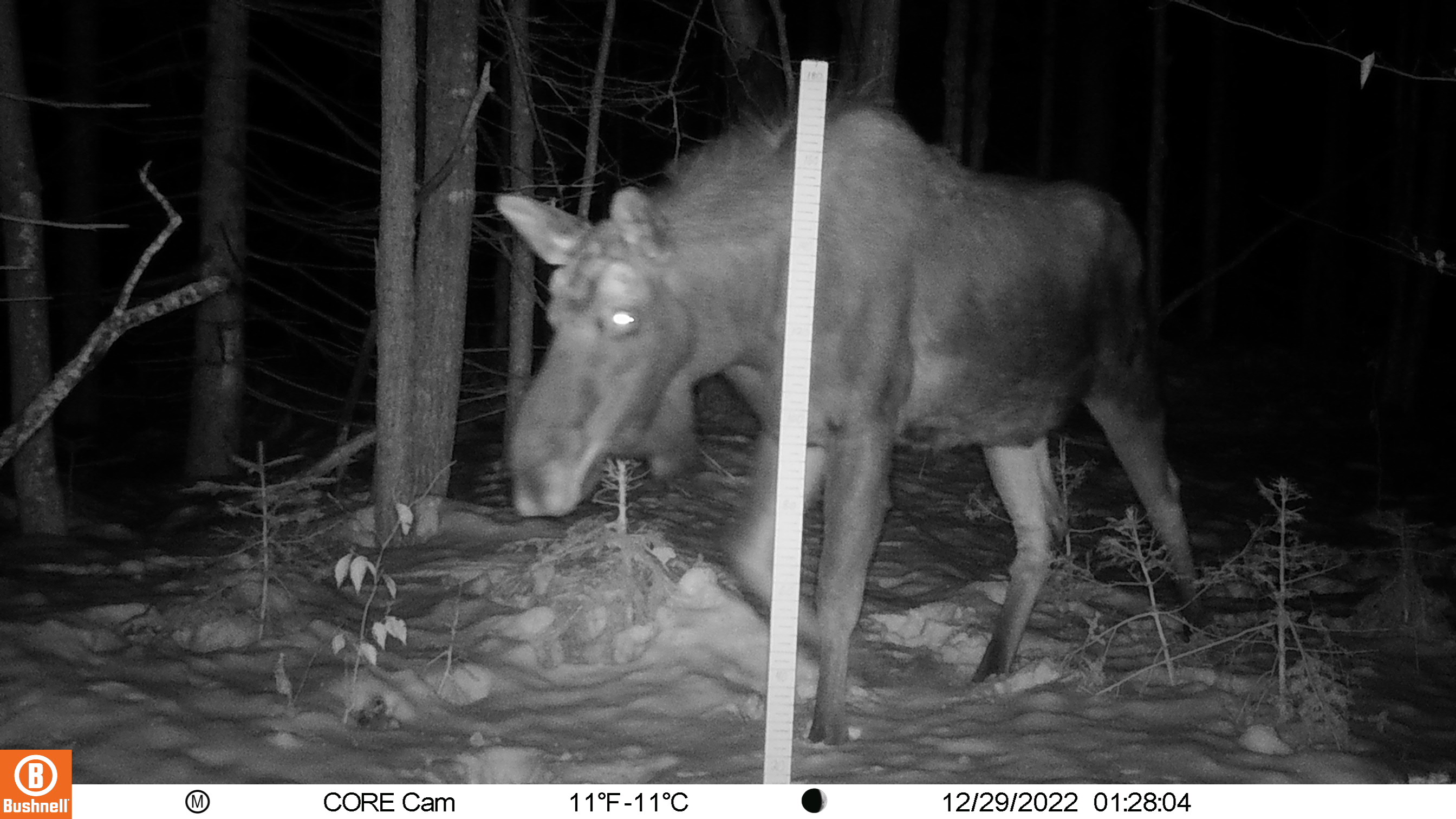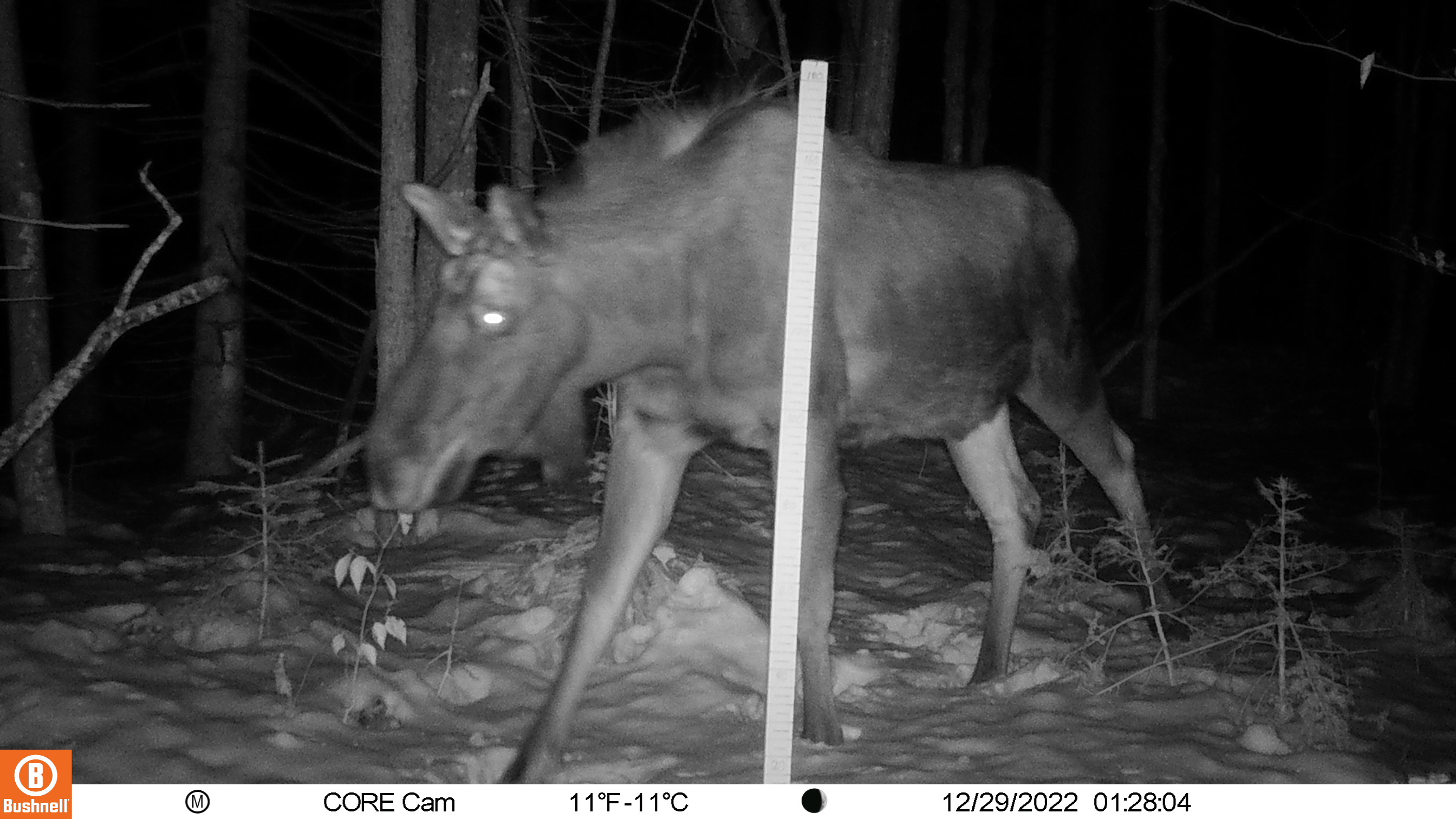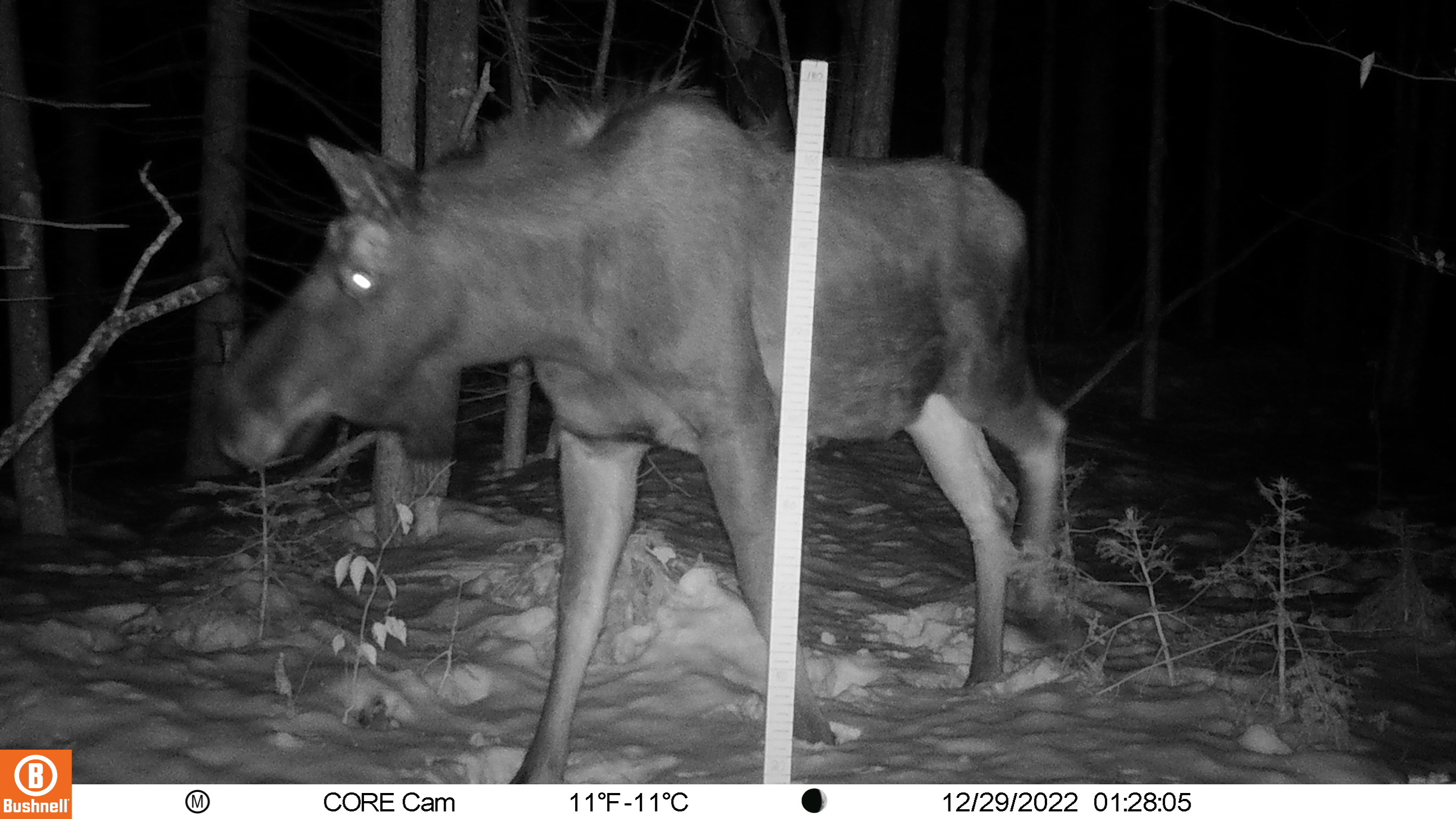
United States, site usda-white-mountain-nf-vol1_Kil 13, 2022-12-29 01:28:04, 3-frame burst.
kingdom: Animalia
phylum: Chordata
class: Mammalia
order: Artiodactyla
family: Cervidae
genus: Alces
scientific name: Alces alces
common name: moose